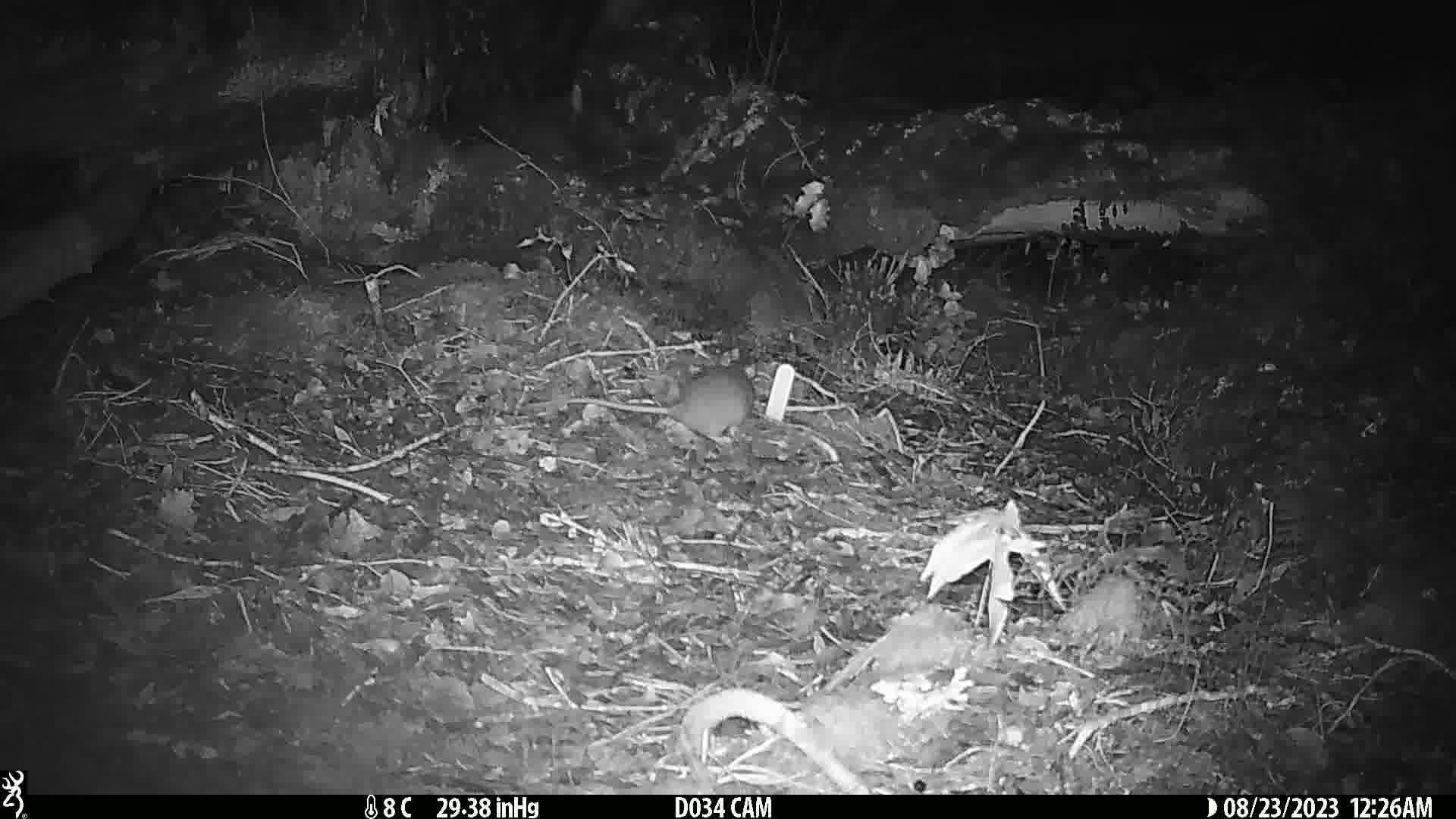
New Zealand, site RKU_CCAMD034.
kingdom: Animalia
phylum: Chordata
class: Mammalia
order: Rodentia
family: Muridae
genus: Rattus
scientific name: Rattus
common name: rat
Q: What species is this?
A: Rat (Rattus).